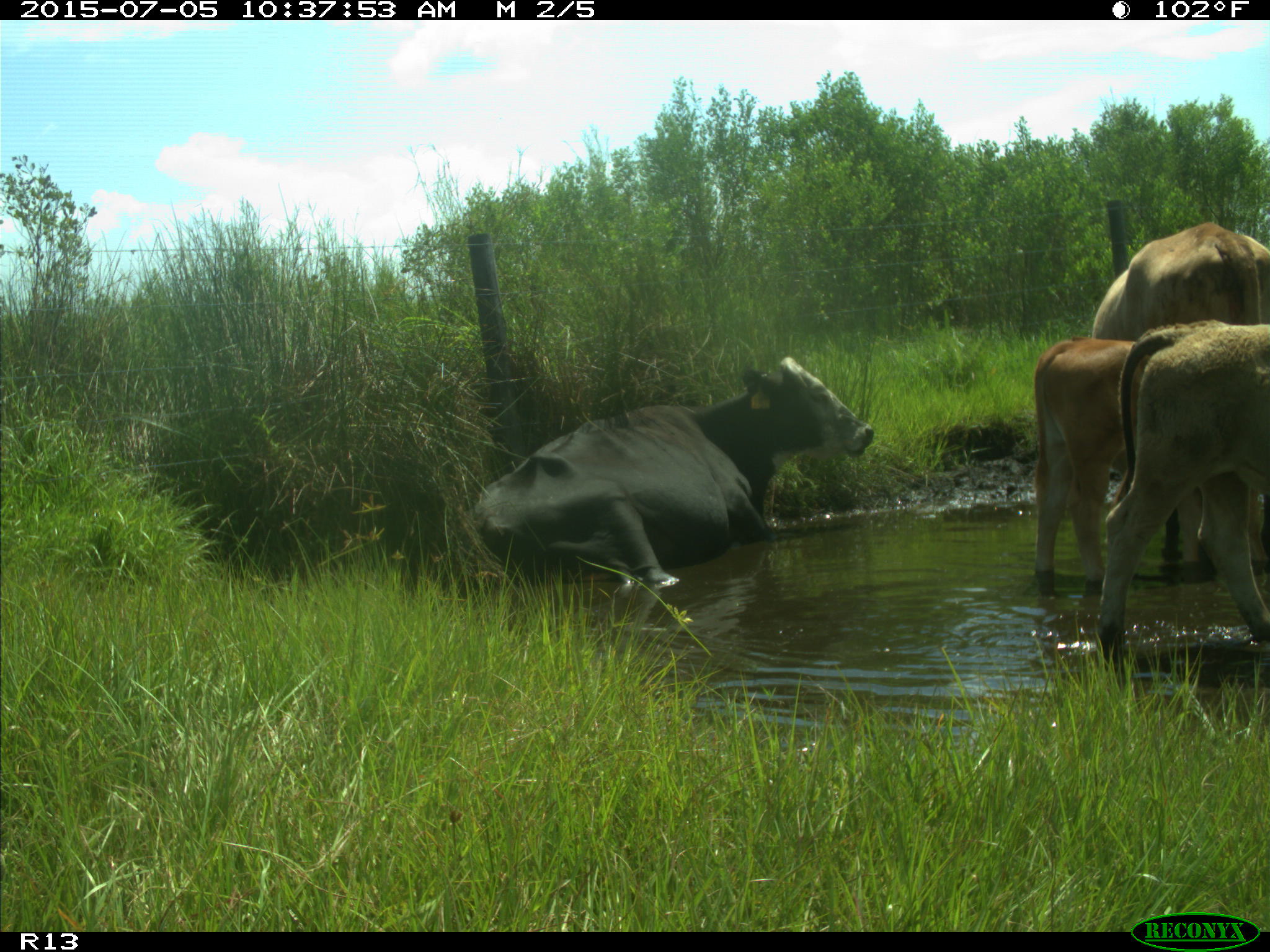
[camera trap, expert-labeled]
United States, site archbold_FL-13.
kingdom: Animalia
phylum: Chordata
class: Mammalia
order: Artiodactyla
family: Bovidae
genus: Bos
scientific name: Bos taurus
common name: domestic cow